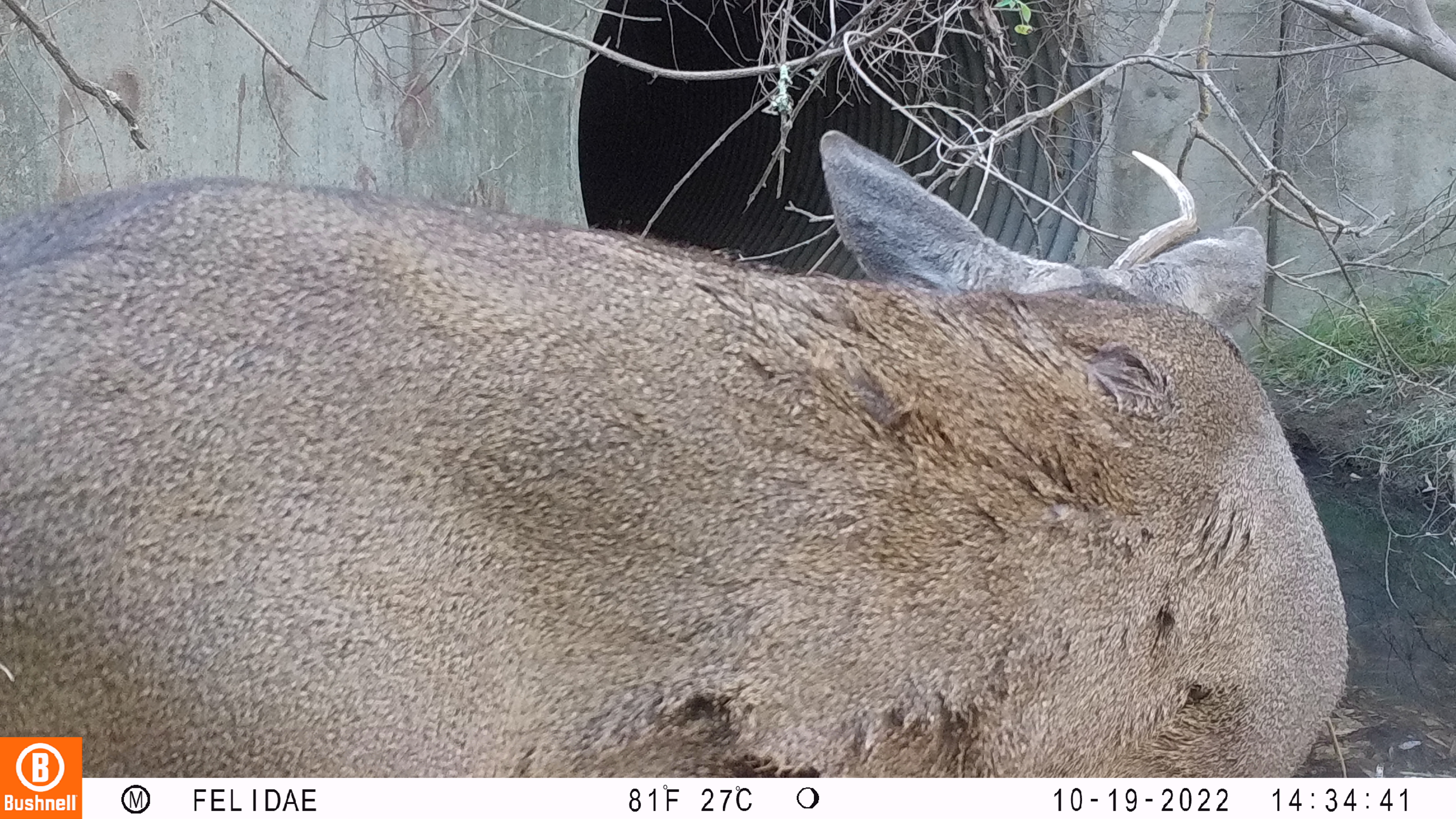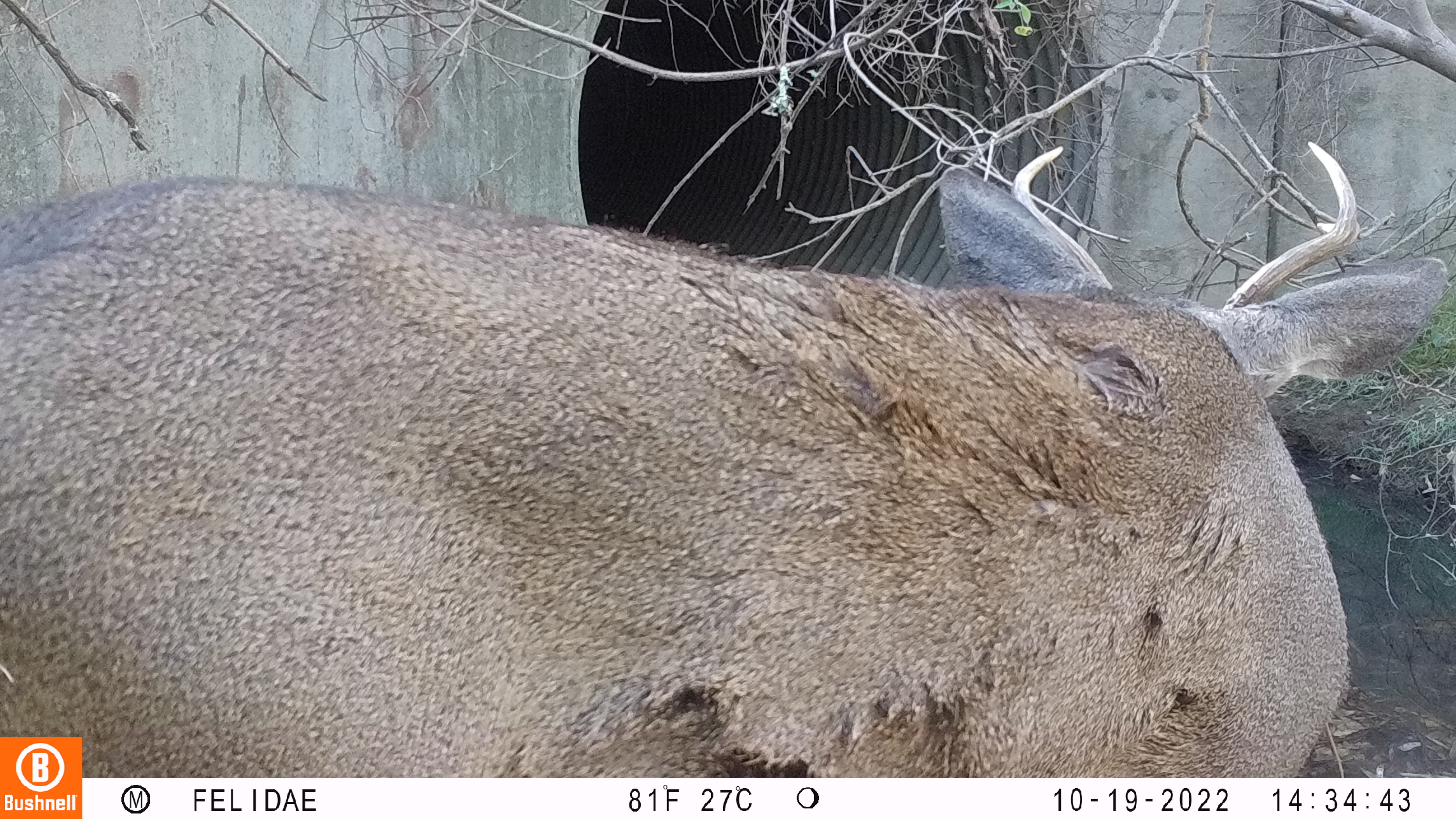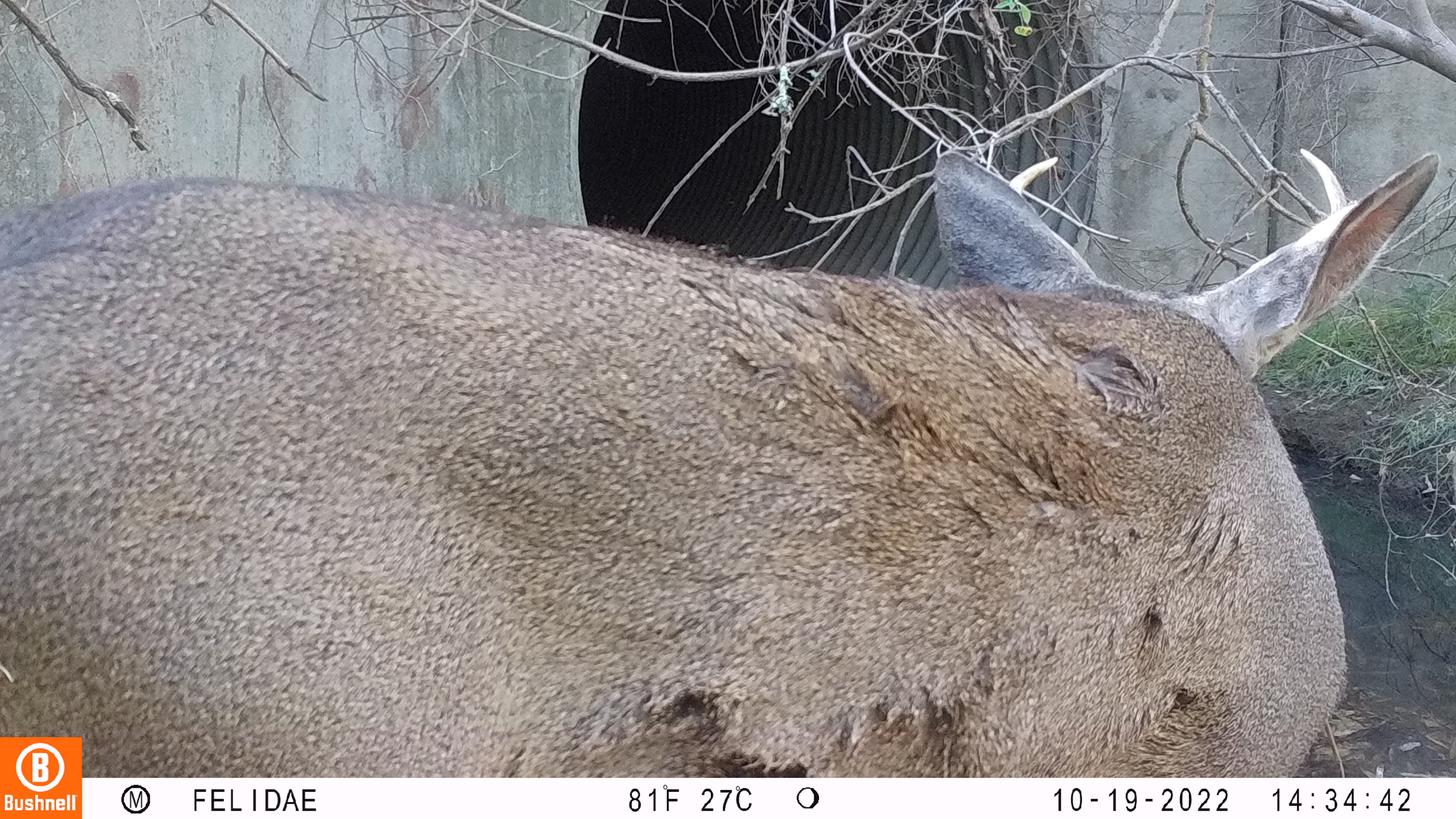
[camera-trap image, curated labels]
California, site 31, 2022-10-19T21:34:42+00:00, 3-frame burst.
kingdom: Animalia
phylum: Chordata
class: Mammalia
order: Artiodactyla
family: Cervidae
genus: Odocoileus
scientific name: Odocoileus hemionus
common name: mule deer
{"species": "mule deer (Odocoileus hemionus)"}